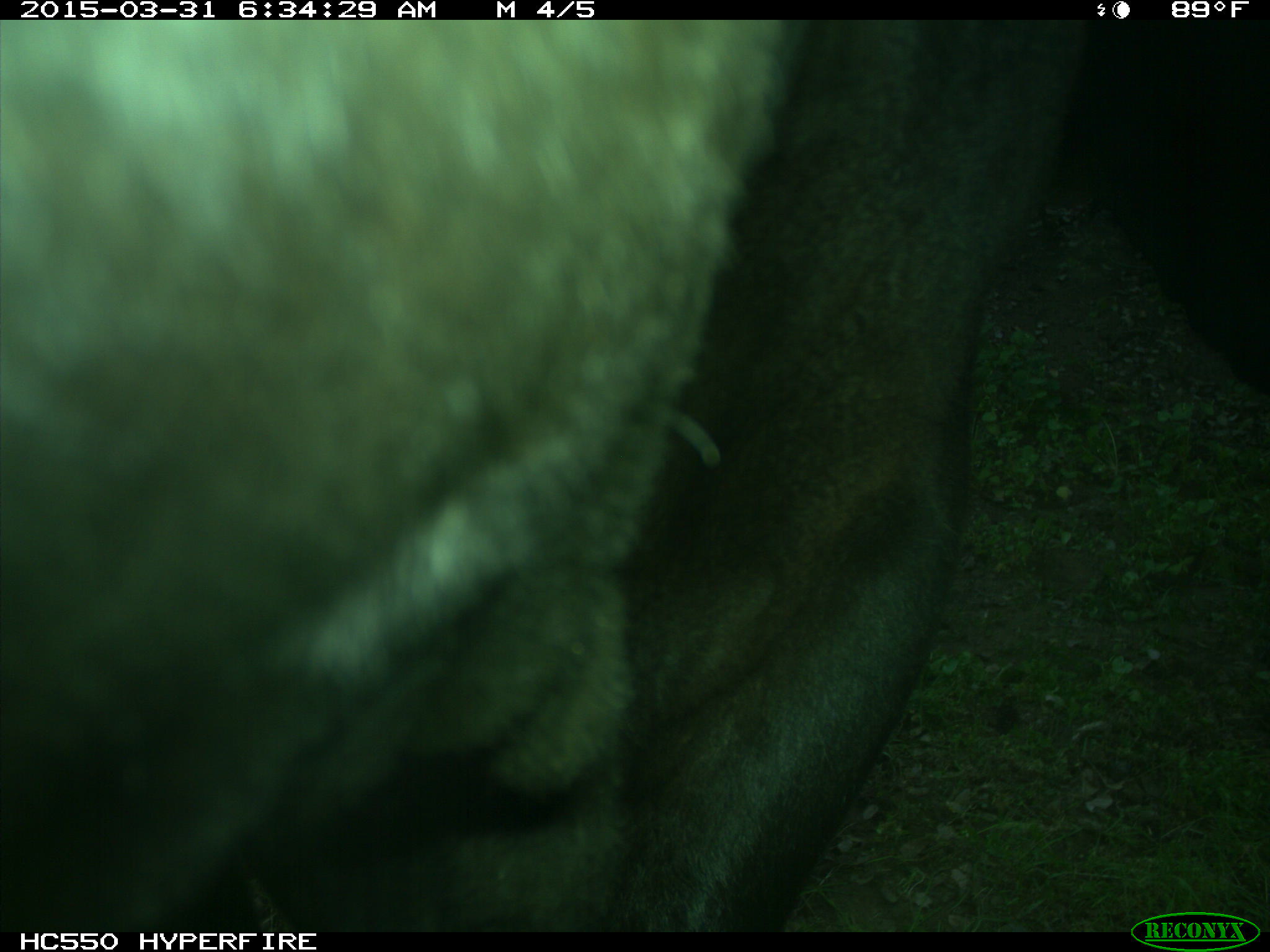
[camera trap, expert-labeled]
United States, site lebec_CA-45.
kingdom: Animalia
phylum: Chordata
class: Mammalia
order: Artiodactyla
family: Bovidae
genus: Bos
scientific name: Bos taurus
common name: domestic cow